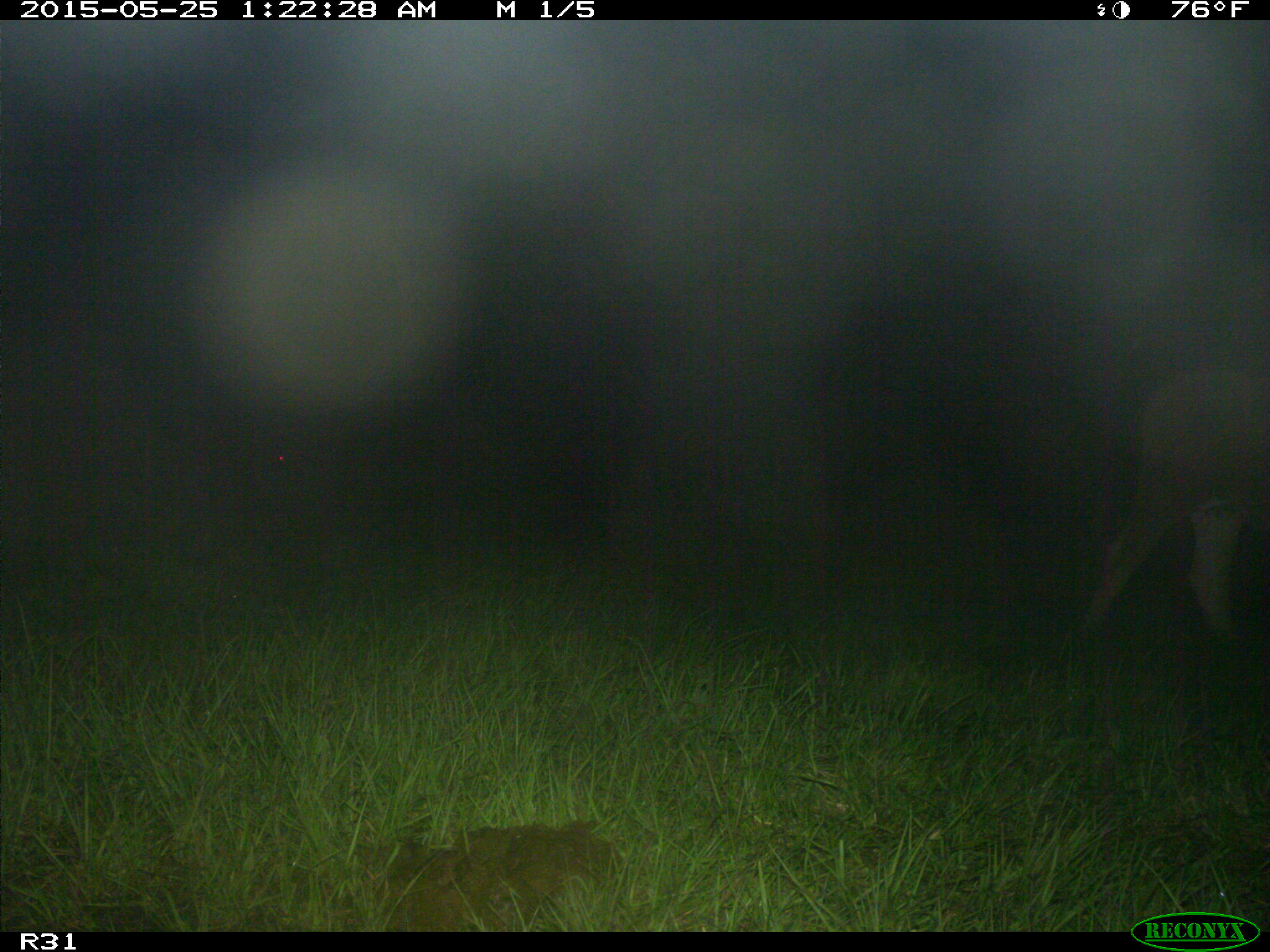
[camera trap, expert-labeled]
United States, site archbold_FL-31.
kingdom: Animalia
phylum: Chordata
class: Mammalia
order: Artiodactyla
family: Bovidae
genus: Bos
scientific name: Bos taurus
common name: domestic cow